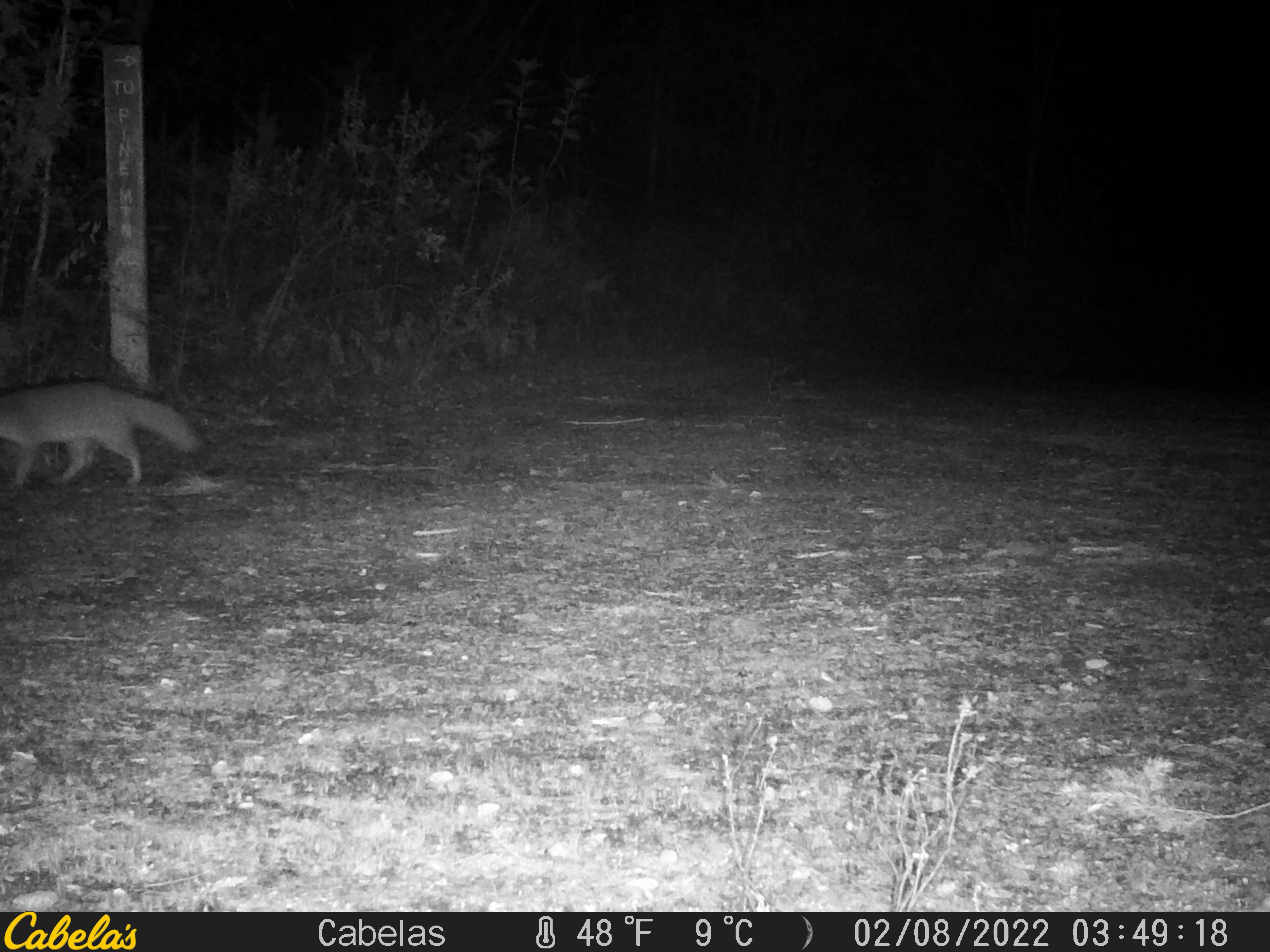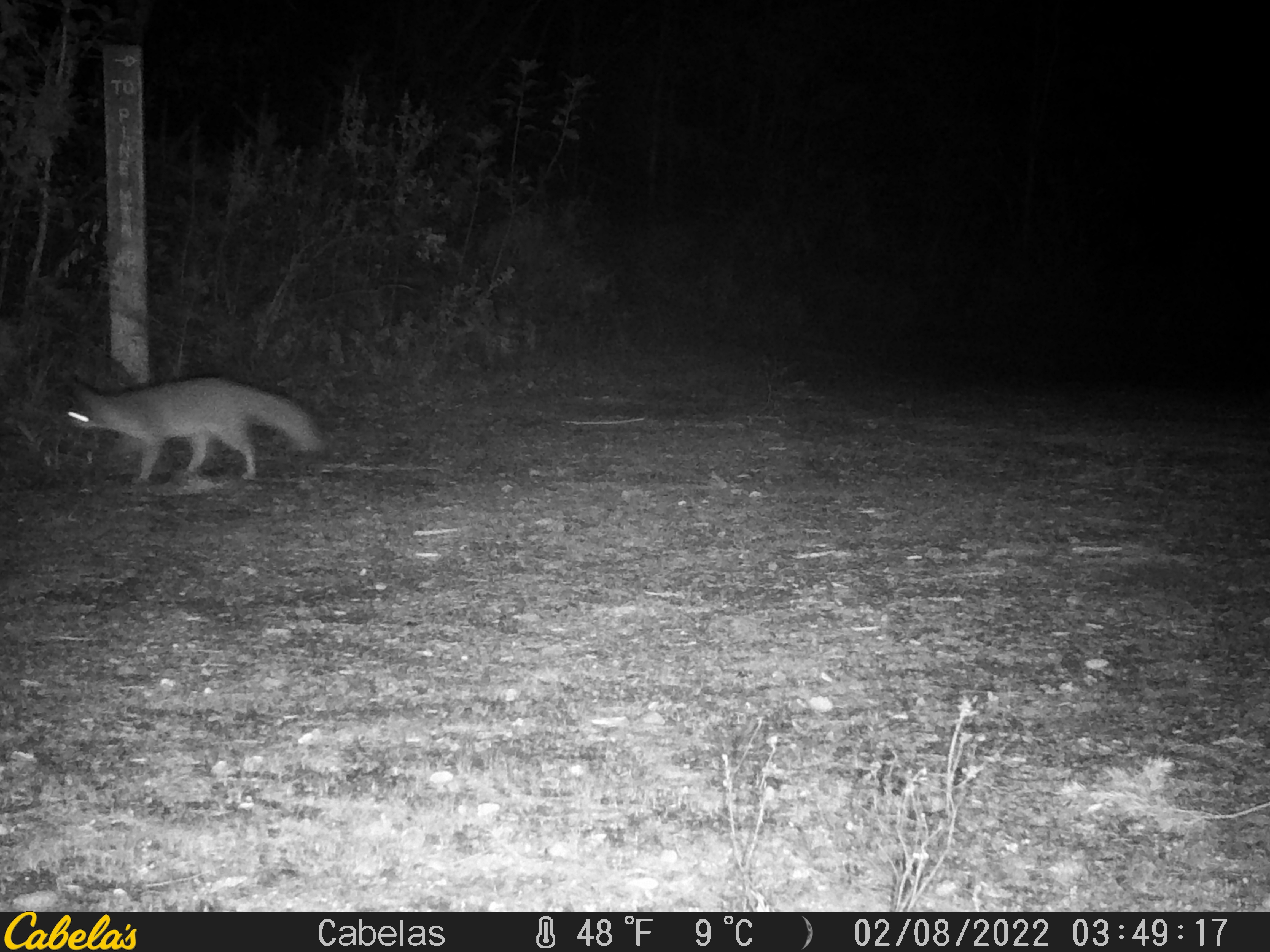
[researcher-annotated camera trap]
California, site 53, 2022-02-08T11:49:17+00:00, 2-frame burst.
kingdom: Animalia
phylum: Chordata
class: Mammalia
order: Carnivora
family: Canidae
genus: Urocyon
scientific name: Urocyon cinereoargenteus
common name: gray fox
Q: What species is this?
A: Gray fox (Urocyon cinereoargenteus).